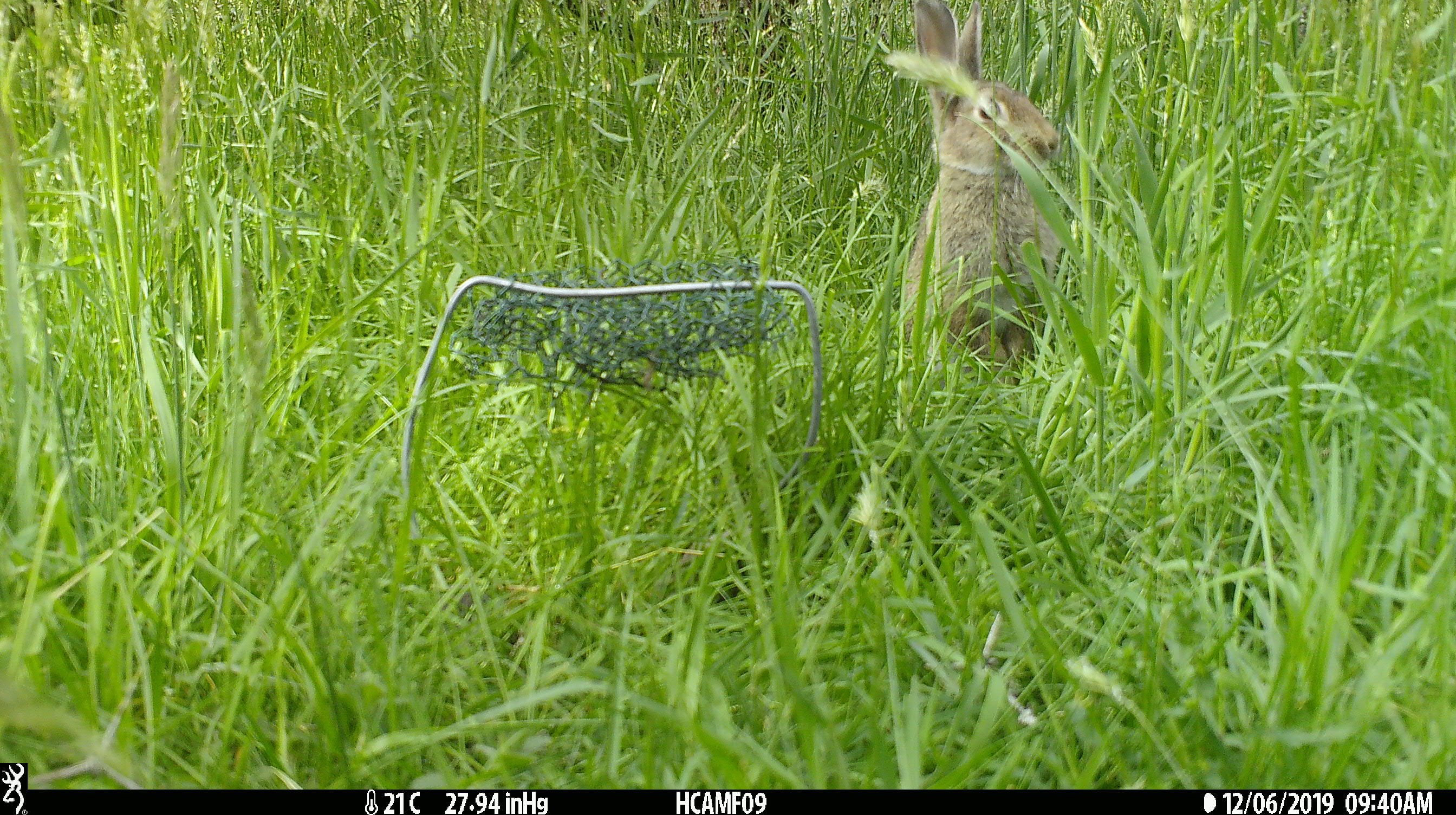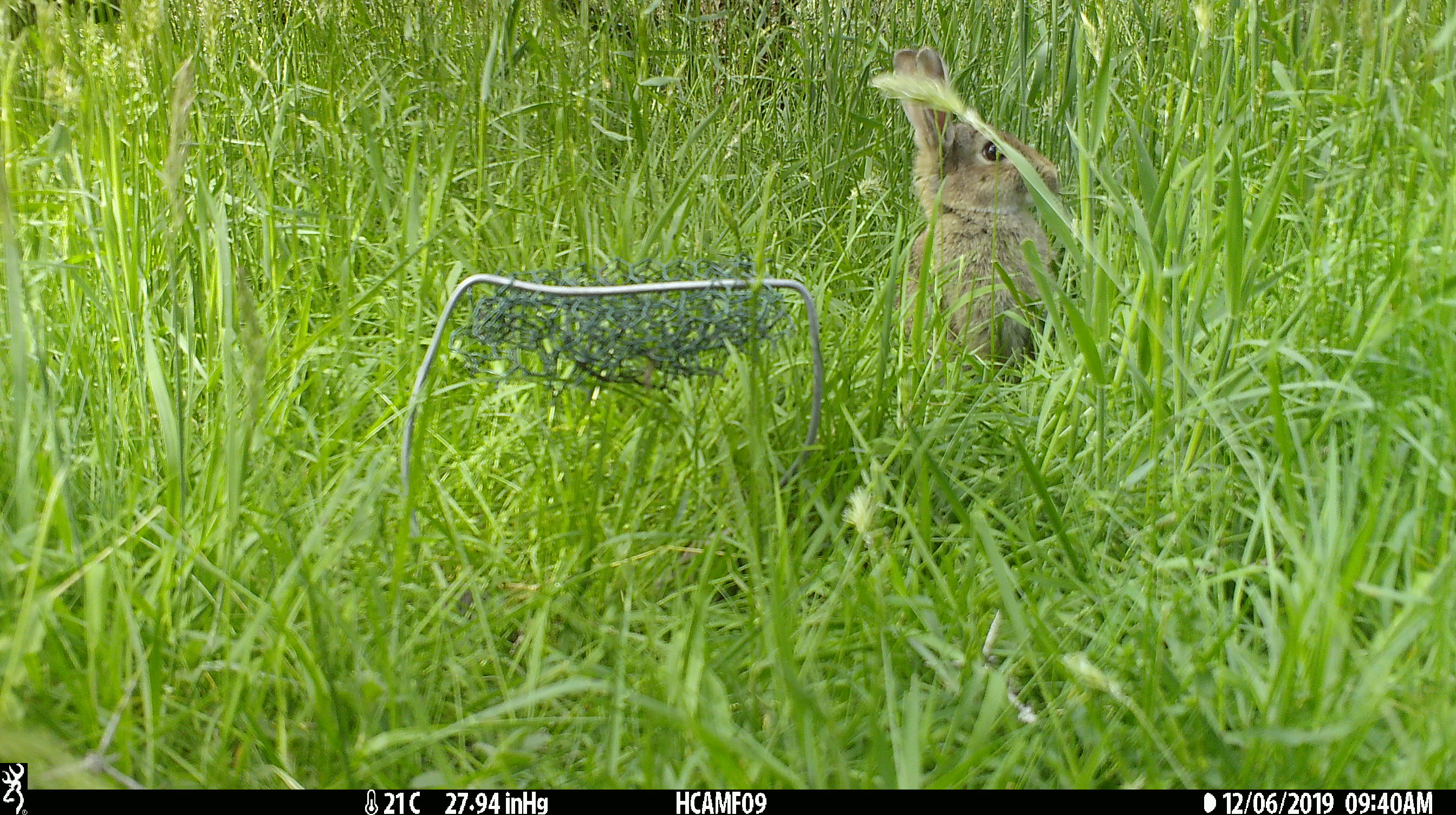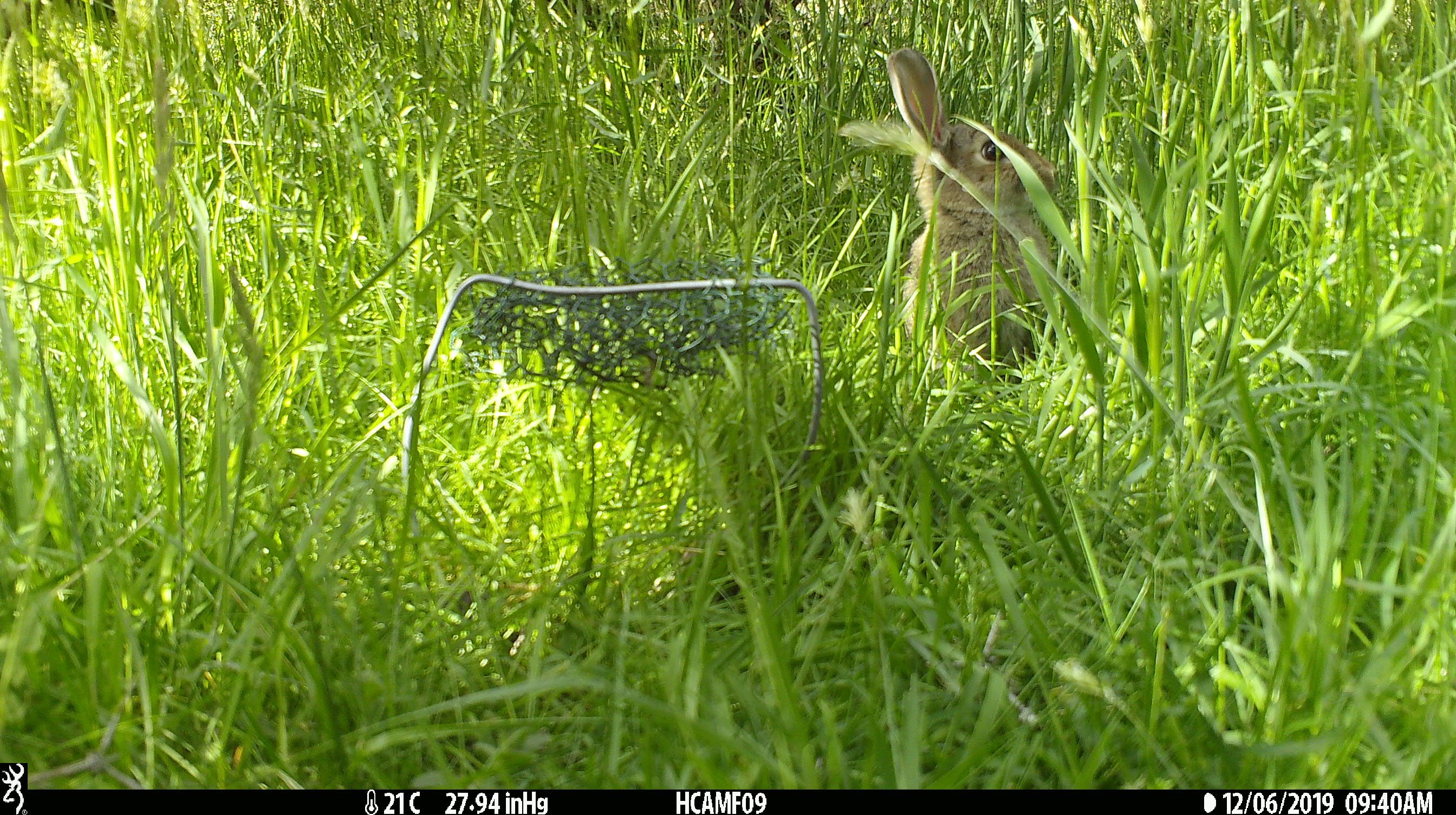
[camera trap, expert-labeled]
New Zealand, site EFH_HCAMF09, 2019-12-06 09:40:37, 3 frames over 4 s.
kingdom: Animalia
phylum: Chordata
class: Mammalia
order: Lagomorpha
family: Leporidae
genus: Oryctolagus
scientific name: Oryctolagus cuniculus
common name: european rabbit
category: rabbit